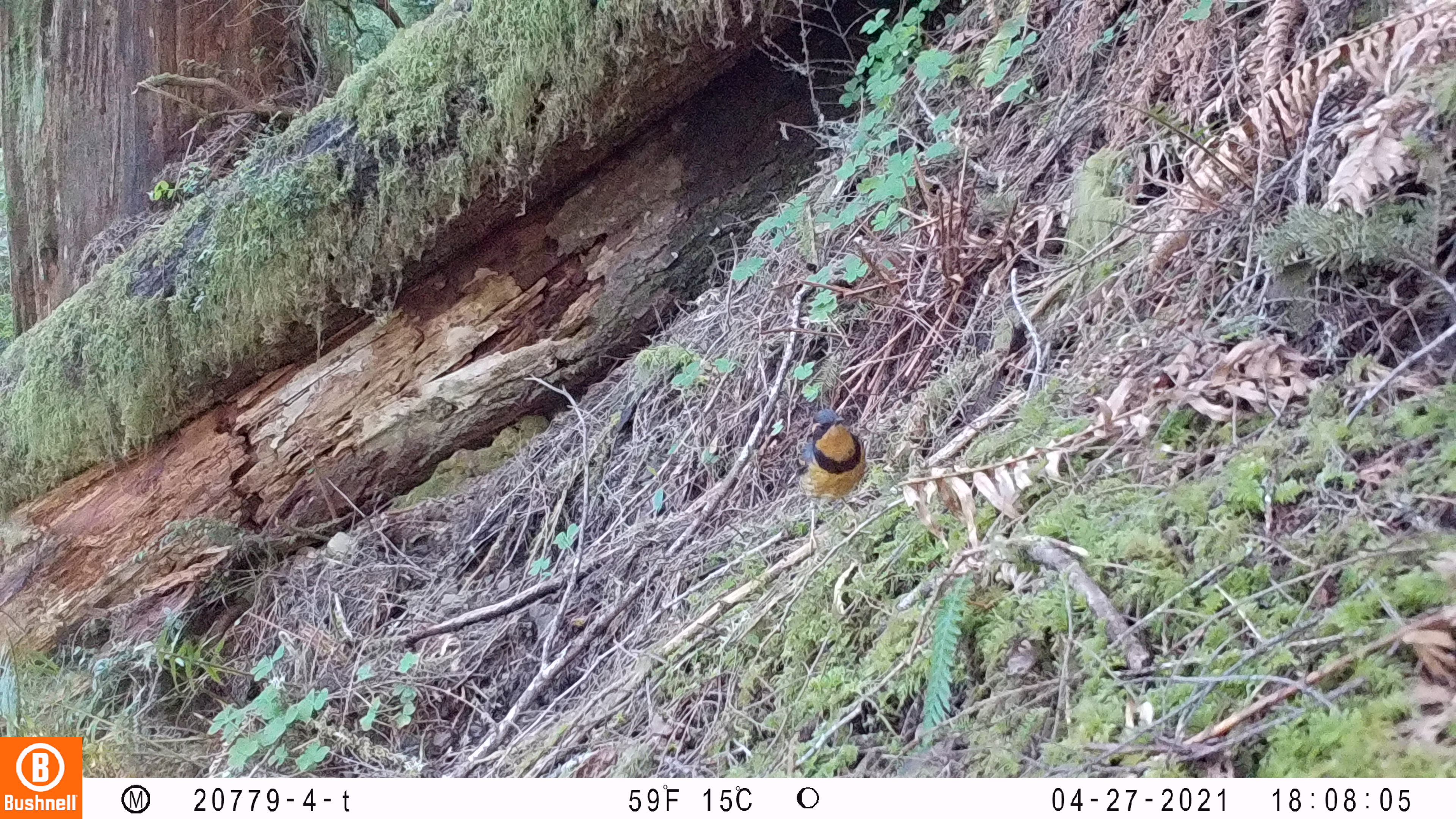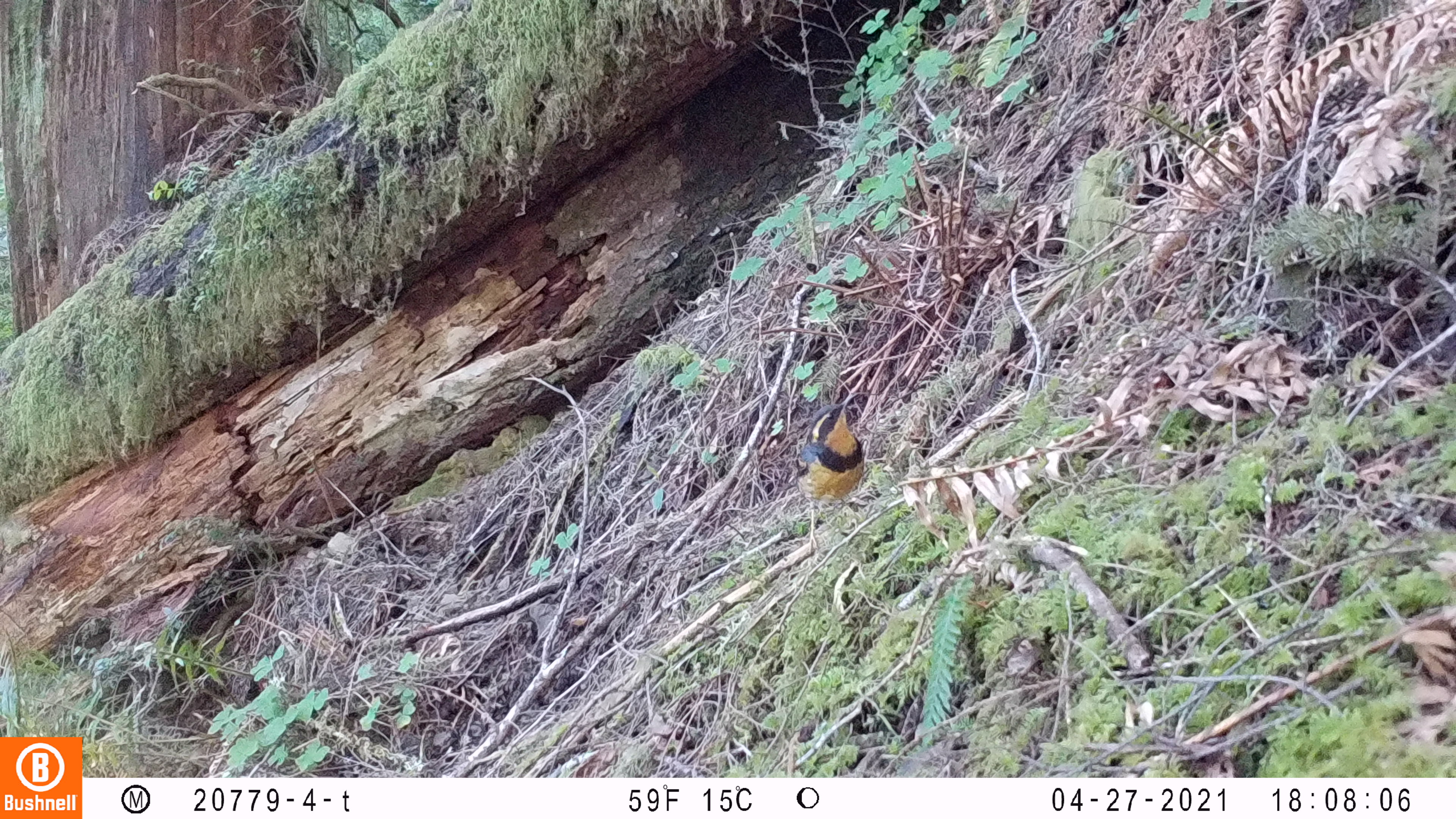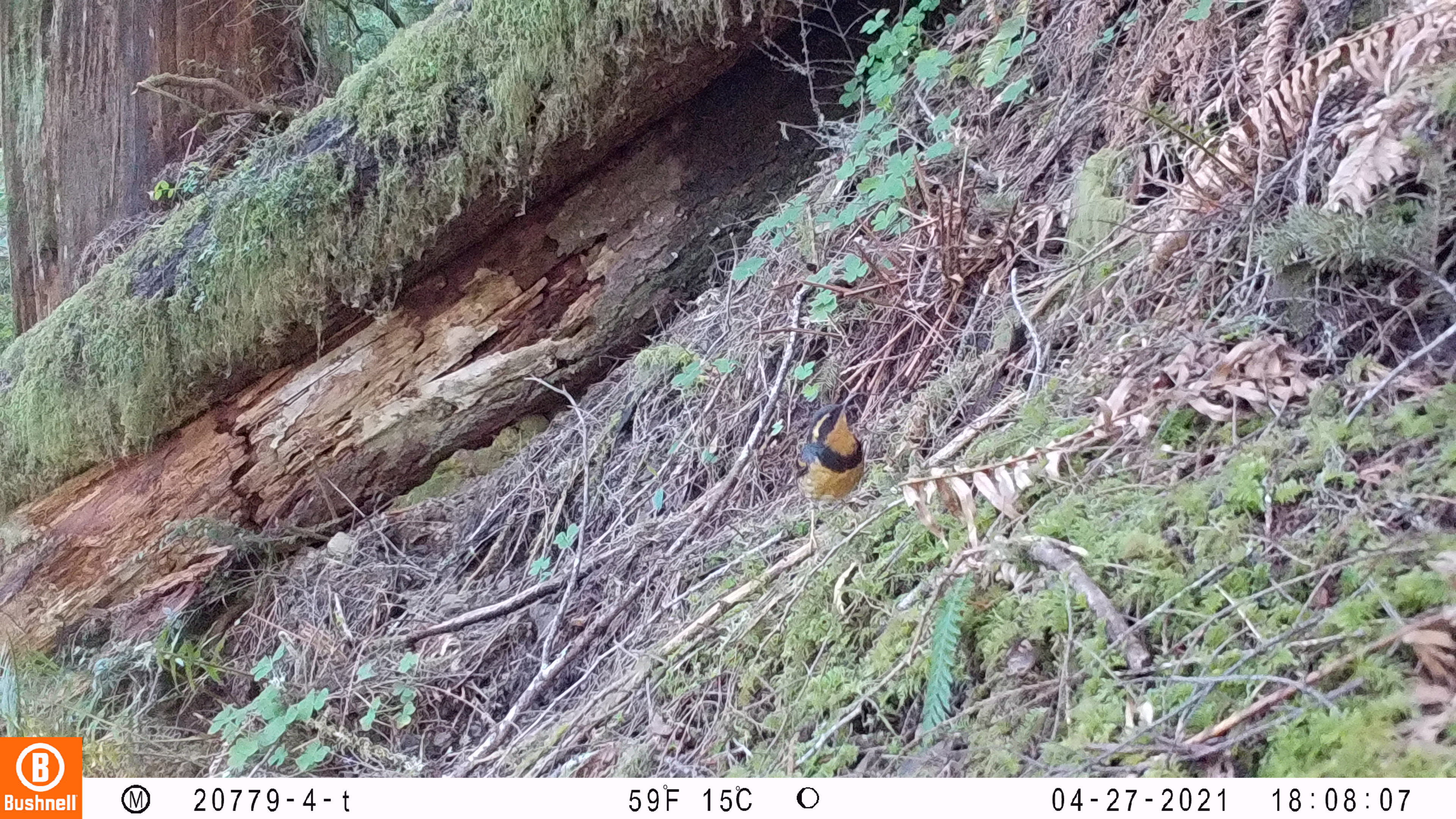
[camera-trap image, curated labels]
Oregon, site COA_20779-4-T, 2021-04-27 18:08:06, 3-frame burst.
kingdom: Animalia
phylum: Chordata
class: Aves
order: Passeriformes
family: Turdidae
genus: Ixoreus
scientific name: Ixoreus naevius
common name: varied thrush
Varied thrush (Ixoreus naevius).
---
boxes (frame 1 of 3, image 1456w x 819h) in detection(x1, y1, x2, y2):
varied thrush: detection(764, 382, 896, 579)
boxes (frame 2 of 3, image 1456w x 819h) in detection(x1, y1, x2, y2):
varied thrush: detection(769, 363, 885, 573)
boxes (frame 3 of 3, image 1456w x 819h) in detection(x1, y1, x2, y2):
varied thrush: detection(740, 350, 893, 574)